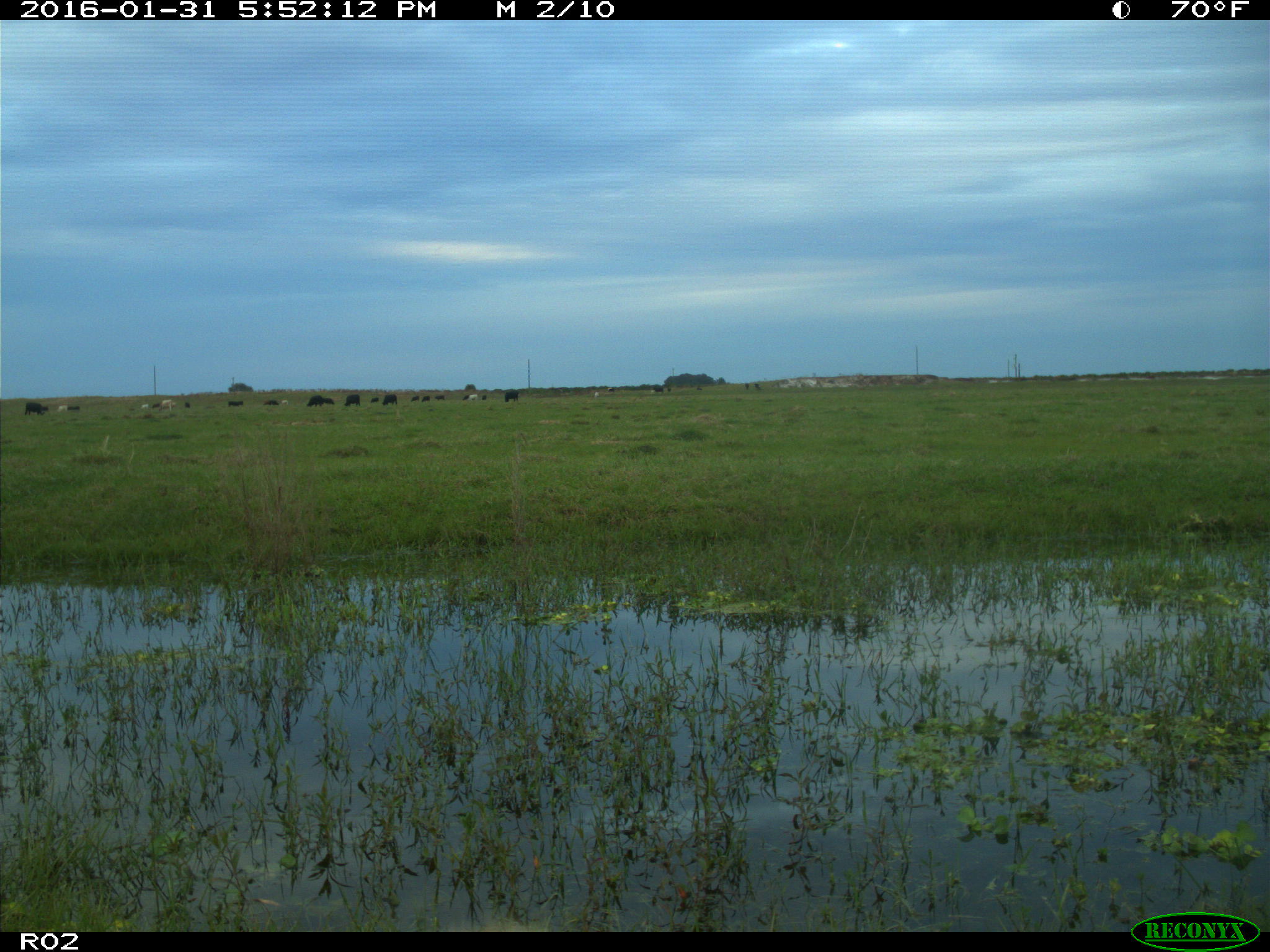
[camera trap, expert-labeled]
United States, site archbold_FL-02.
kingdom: Animalia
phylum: Chordata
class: Mammalia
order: Artiodactyla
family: Bovidae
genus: Bos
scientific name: Bos taurus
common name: domestic cow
Bos taurus (domestic cow).